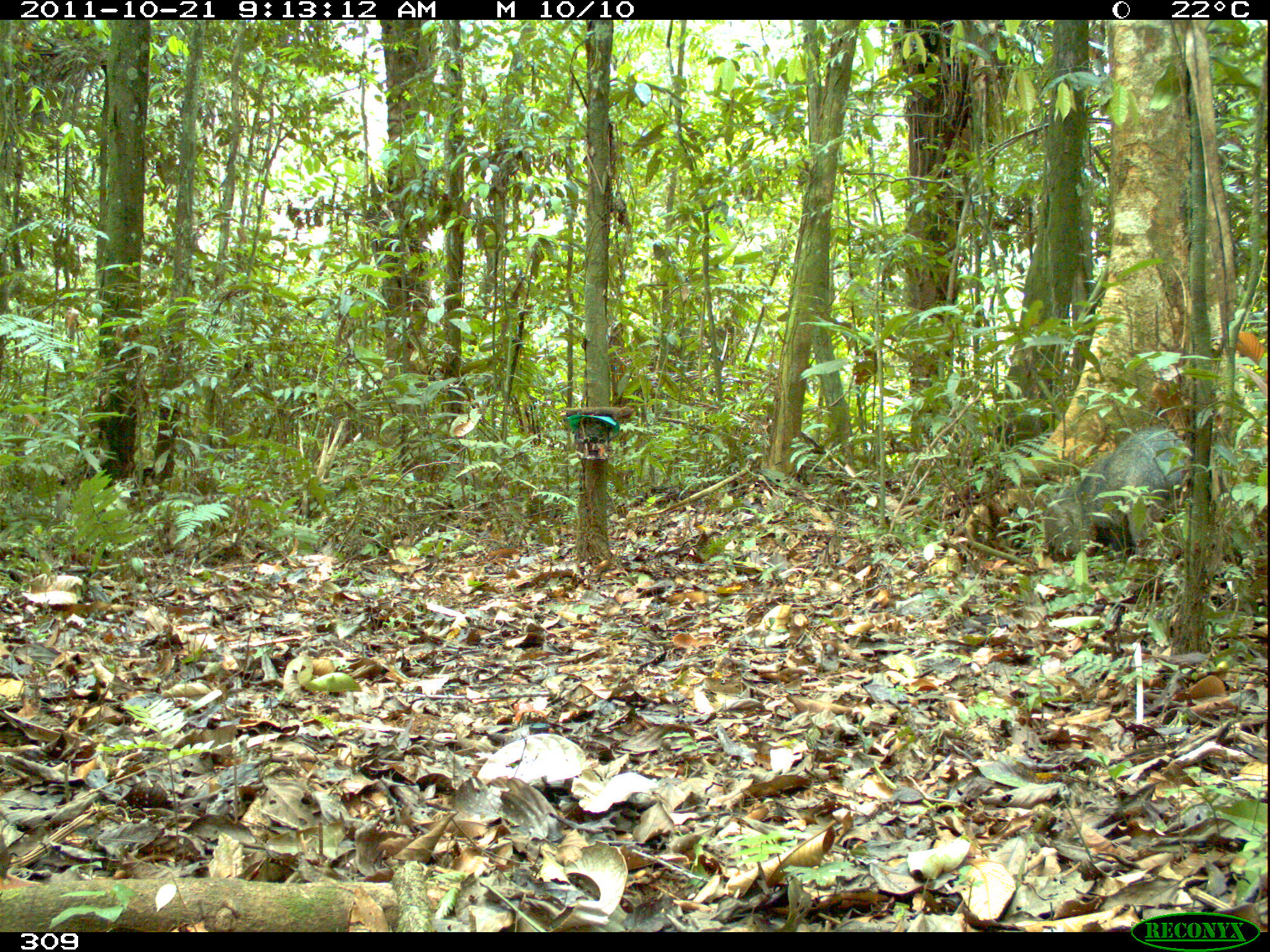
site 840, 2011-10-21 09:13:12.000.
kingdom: Animalia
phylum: Chordata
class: Mammalia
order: Artiodactyla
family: Tayassuidae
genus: Pecari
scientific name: Pecari tajacu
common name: collared peccary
Pecari tajacu (collared peccary).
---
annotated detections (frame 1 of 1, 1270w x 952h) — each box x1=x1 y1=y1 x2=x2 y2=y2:
pecari tajacu: x1=1041 y1=422 x2=1191 y2=562